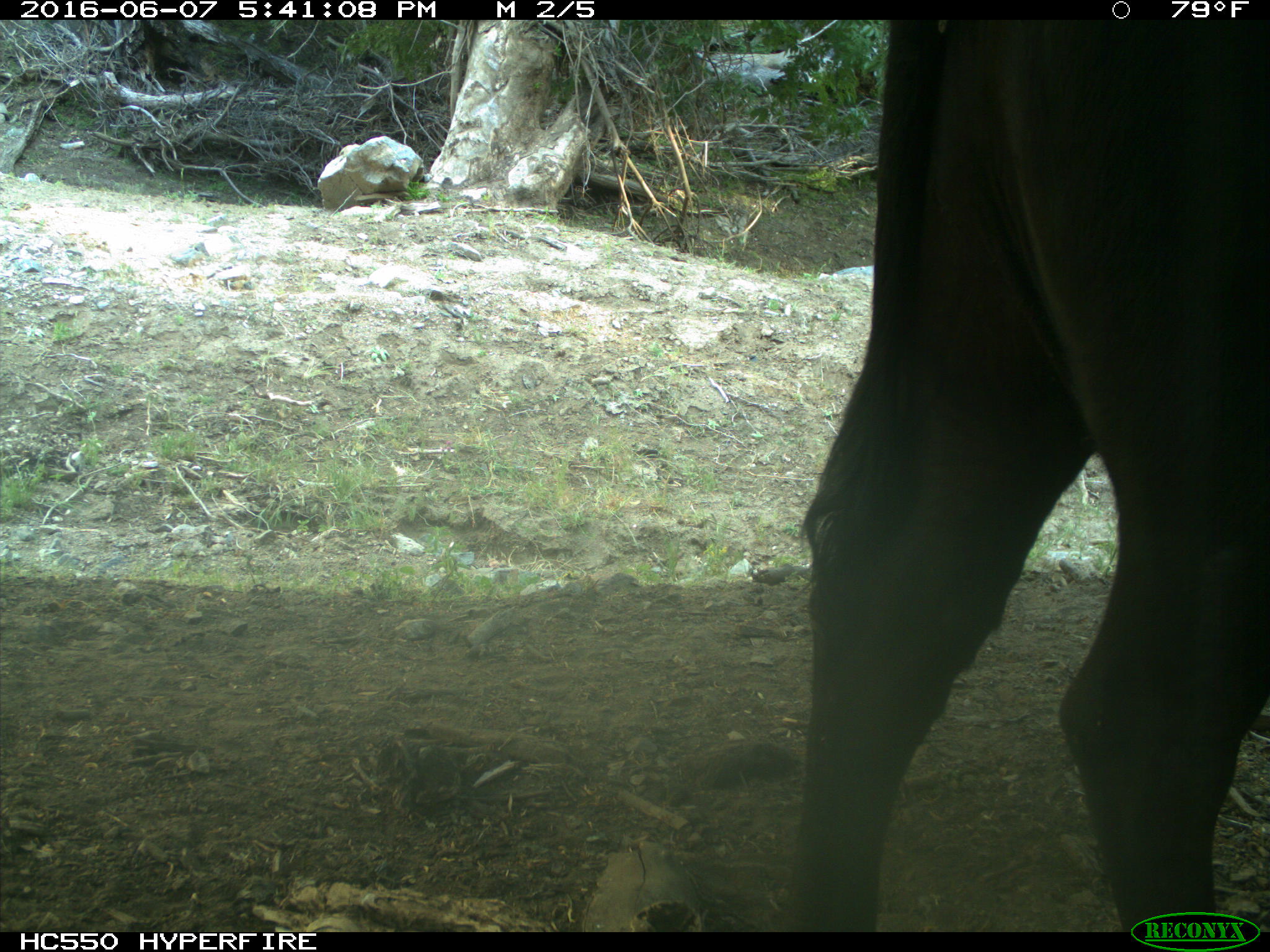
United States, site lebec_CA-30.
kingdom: Animalia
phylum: Chordata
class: Mammalia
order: Artiodactyla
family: Bovidae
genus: Bos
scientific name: Bos taurus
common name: domestic cow